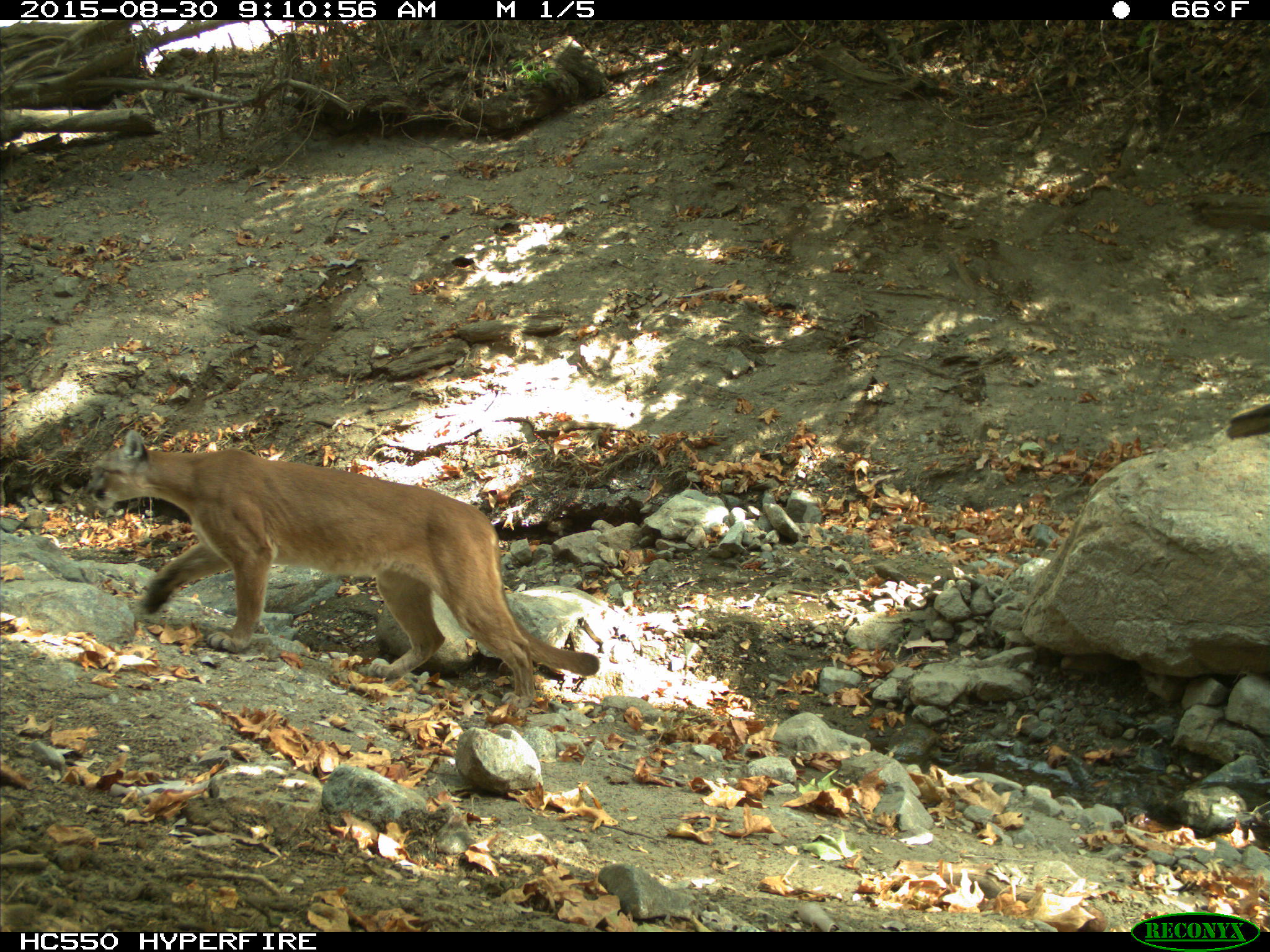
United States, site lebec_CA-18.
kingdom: Animalia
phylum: Chordata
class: Mammalia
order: Carnivora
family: Felidae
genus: Puma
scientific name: Puma concolor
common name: mountain lion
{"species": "Puma concolor (mountain lion)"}